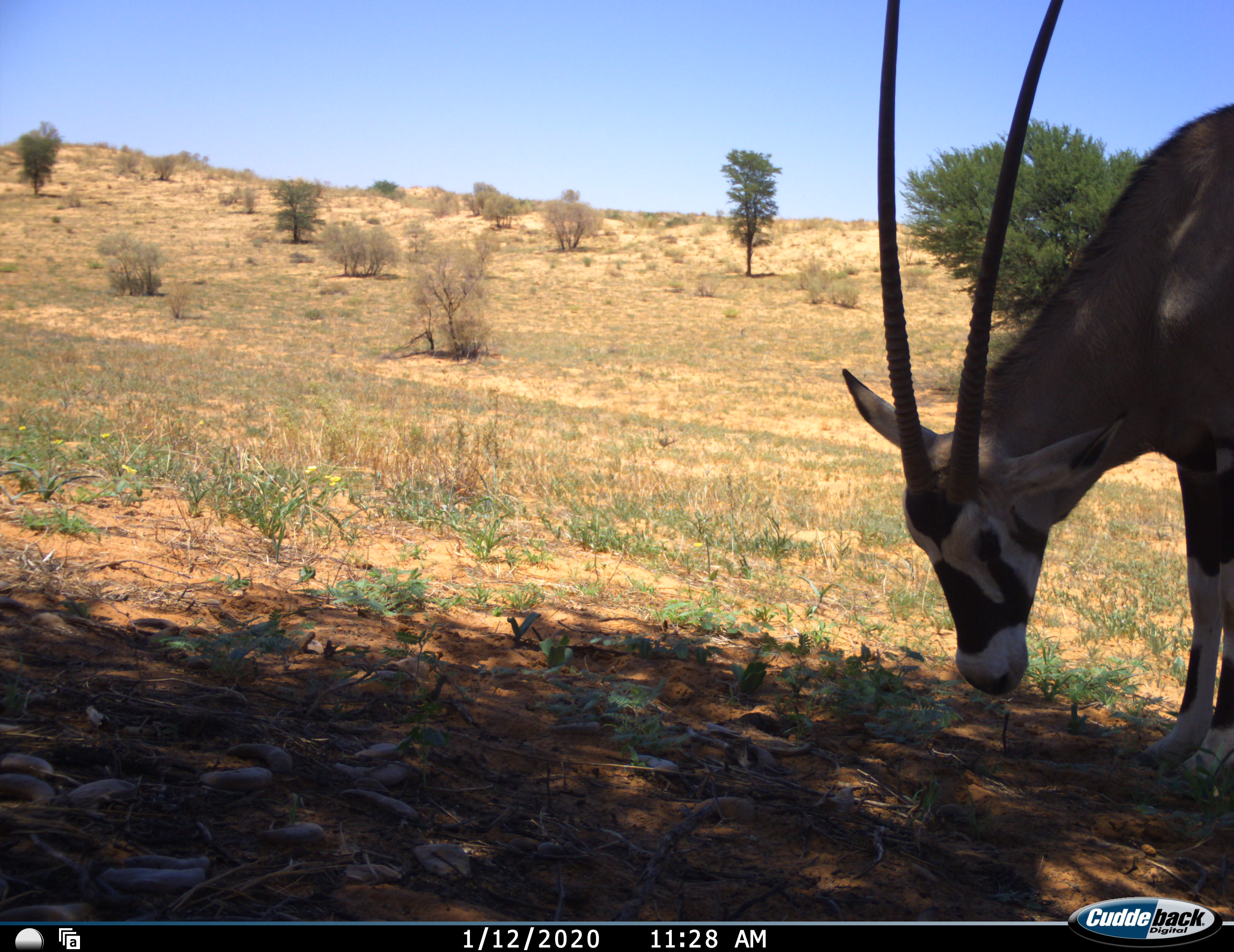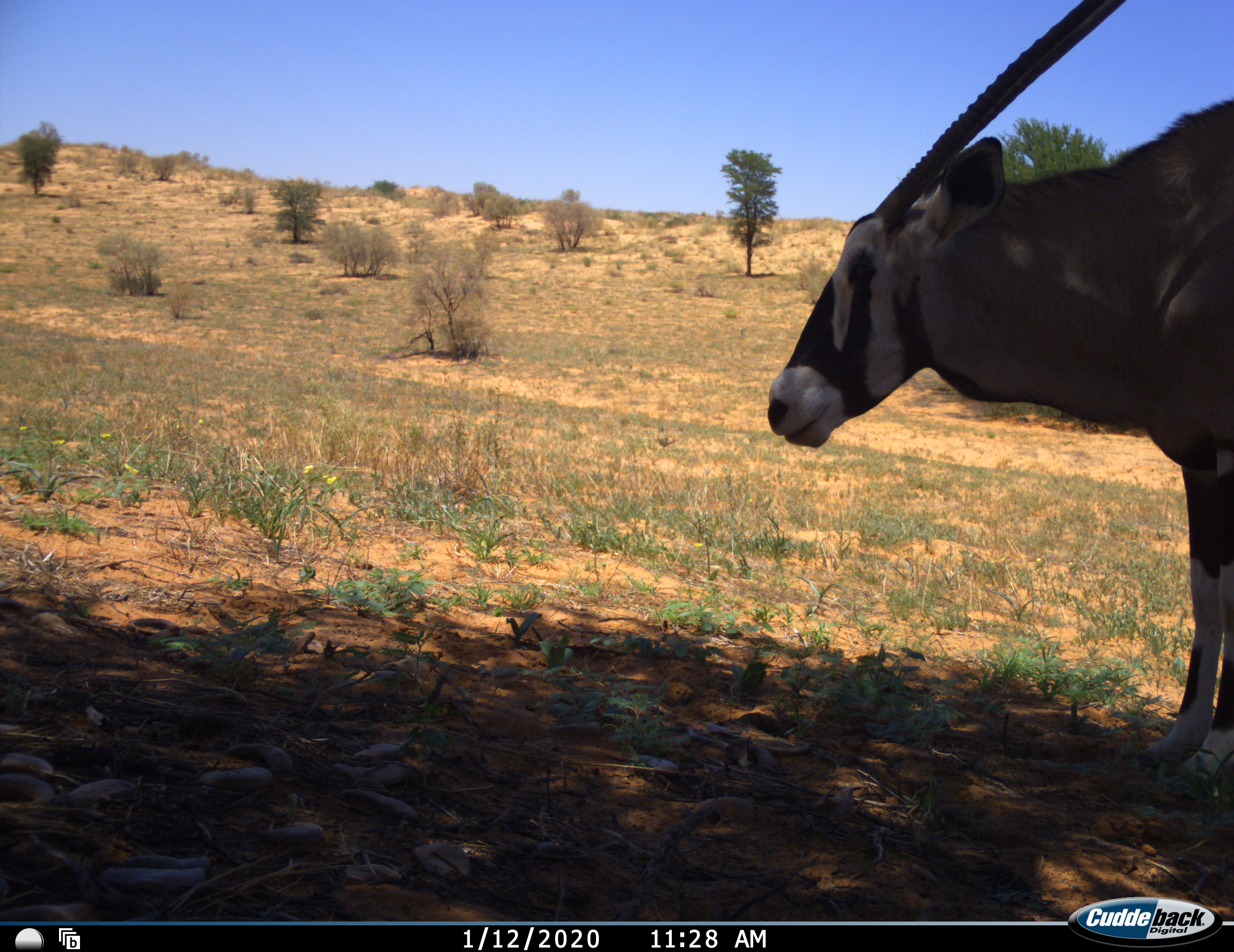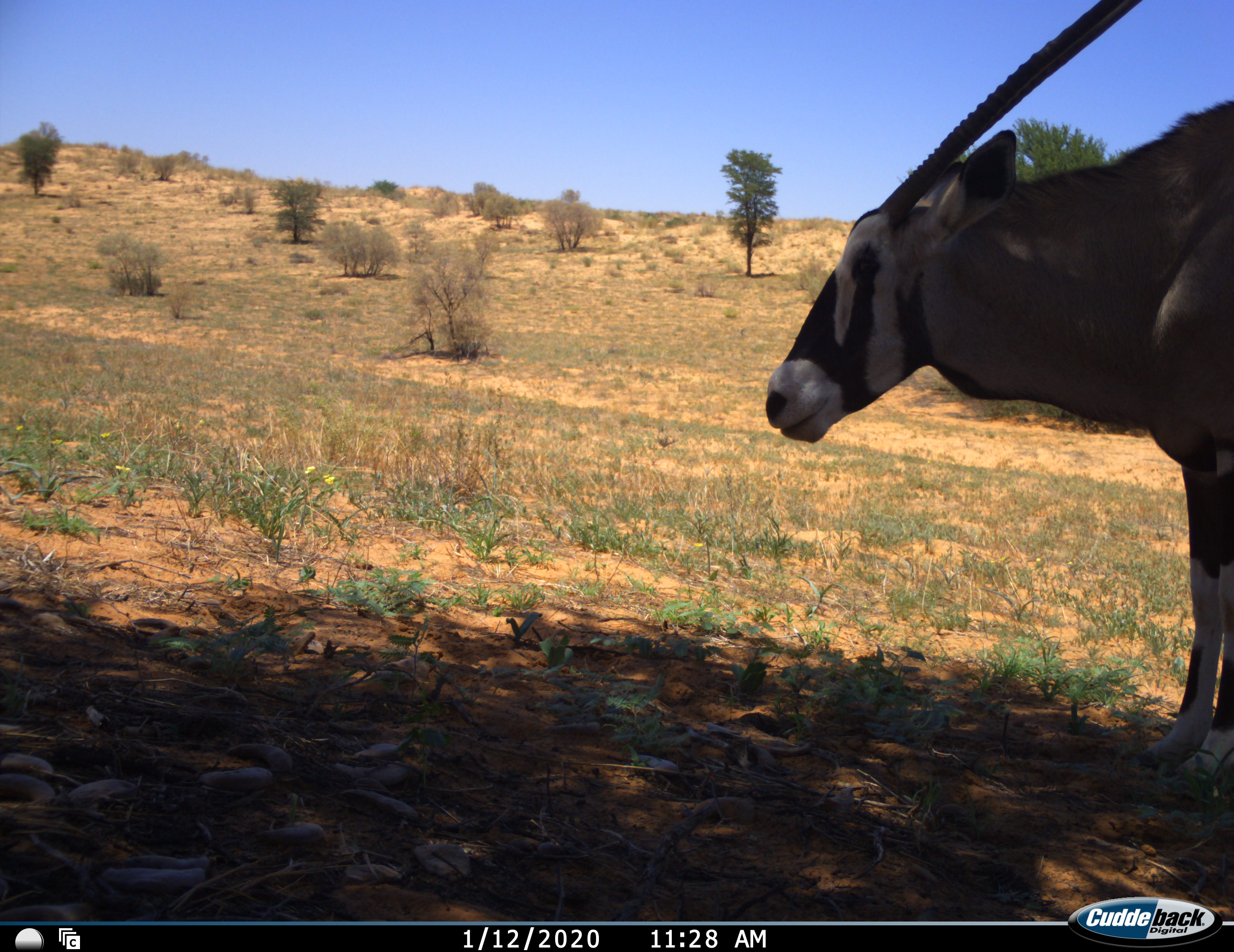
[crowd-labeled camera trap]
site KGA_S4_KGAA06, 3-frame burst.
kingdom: Animalia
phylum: Chordata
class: Mammalia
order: Artiodactyla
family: Bovidae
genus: Oryx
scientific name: Oryx gazella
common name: gemsbok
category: oryx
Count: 1.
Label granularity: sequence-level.